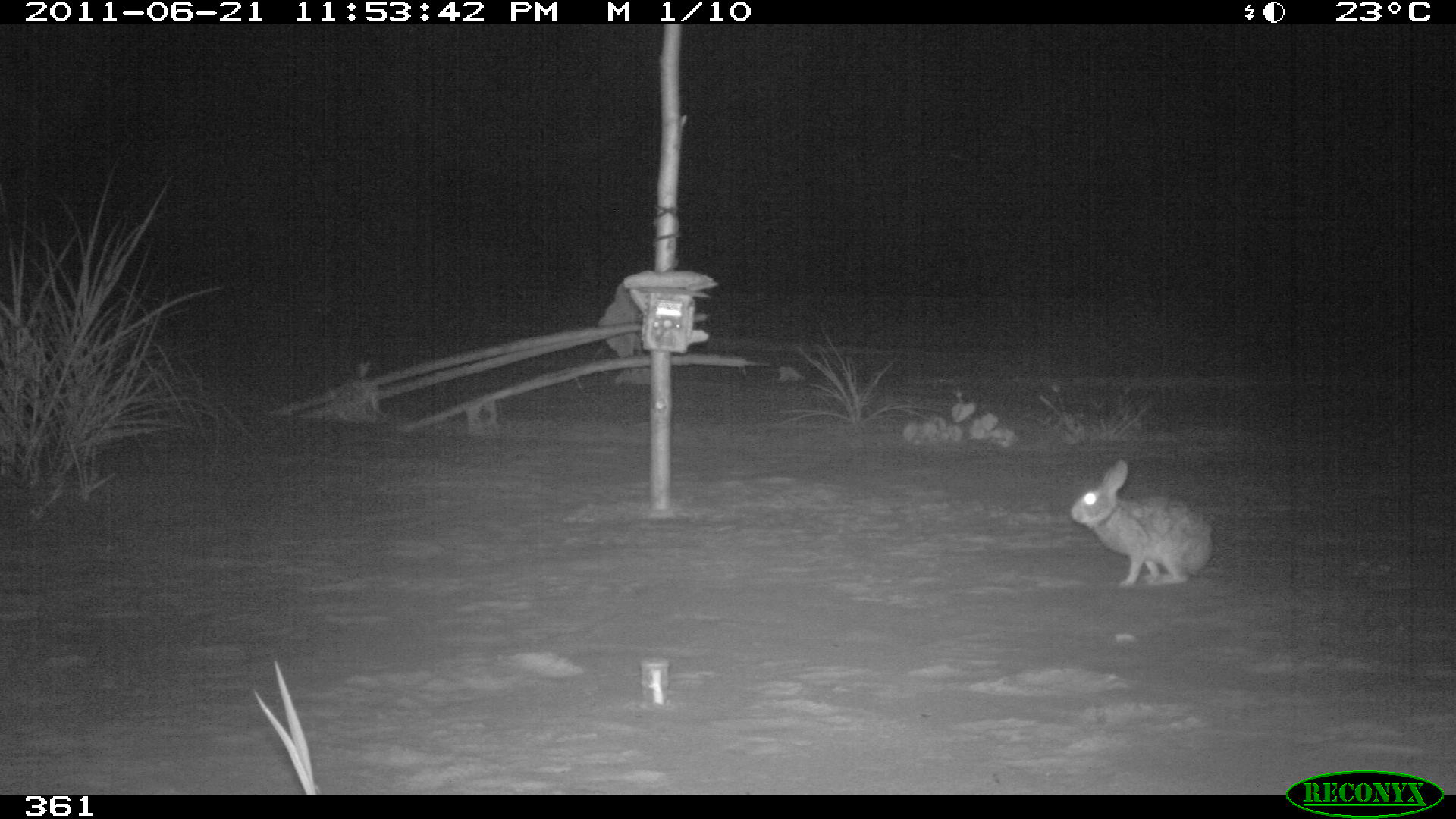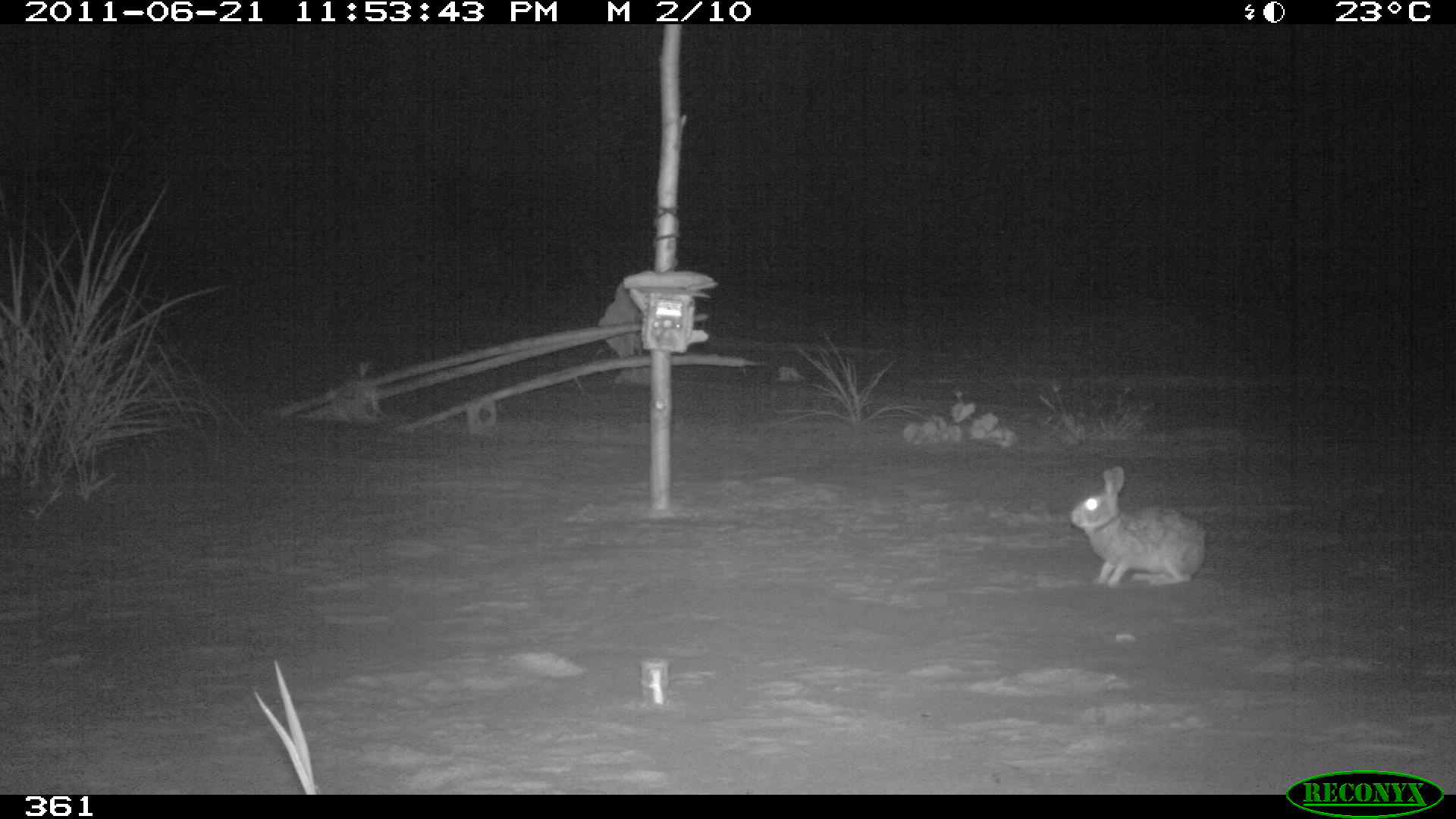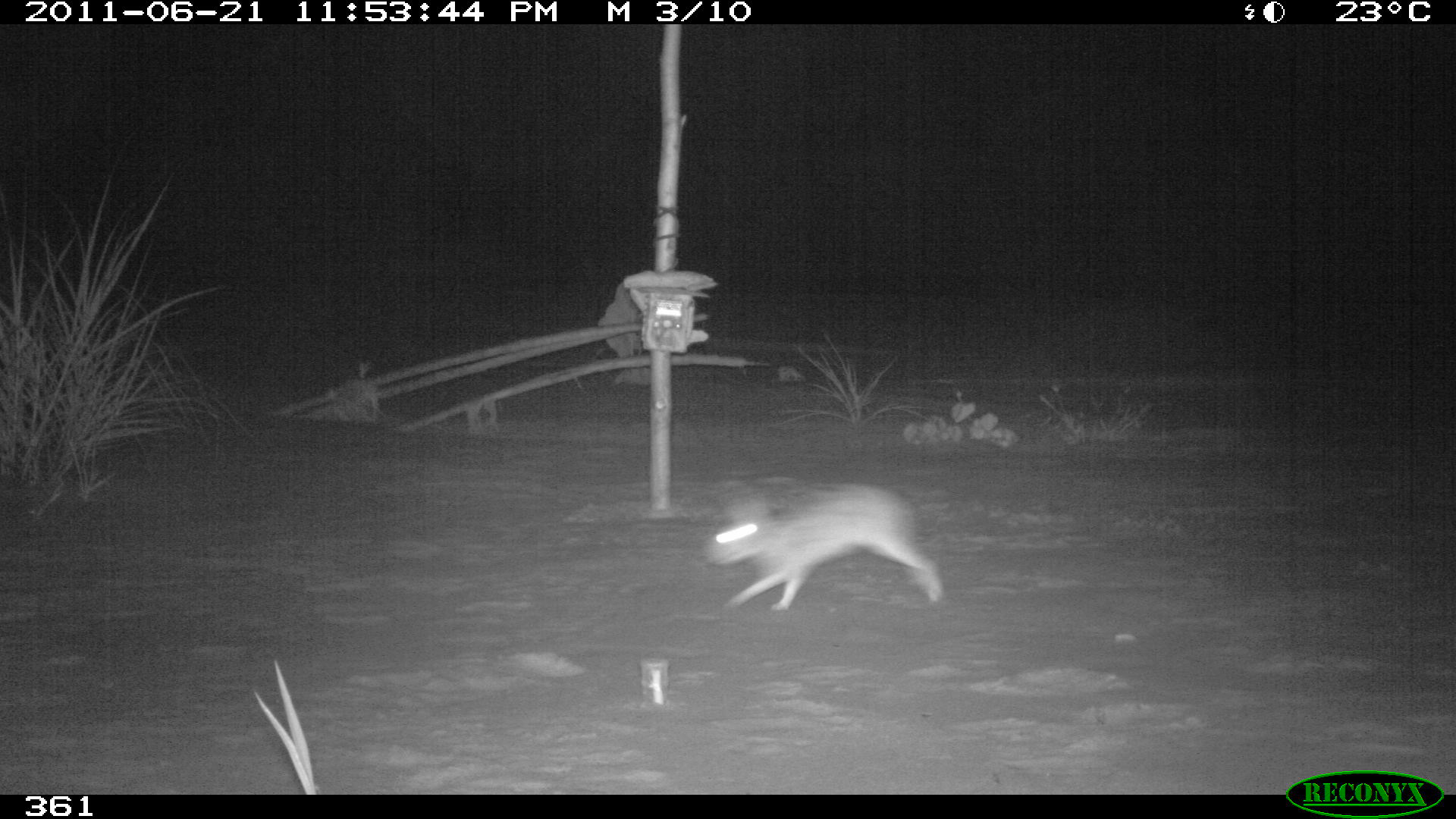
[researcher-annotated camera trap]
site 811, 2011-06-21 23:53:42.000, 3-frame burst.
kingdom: Animalia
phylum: Chordata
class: Mammalia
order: Lagomorpha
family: Leporidae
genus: Sylvilagus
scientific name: Sylvilagus brasiliensis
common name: tapeti